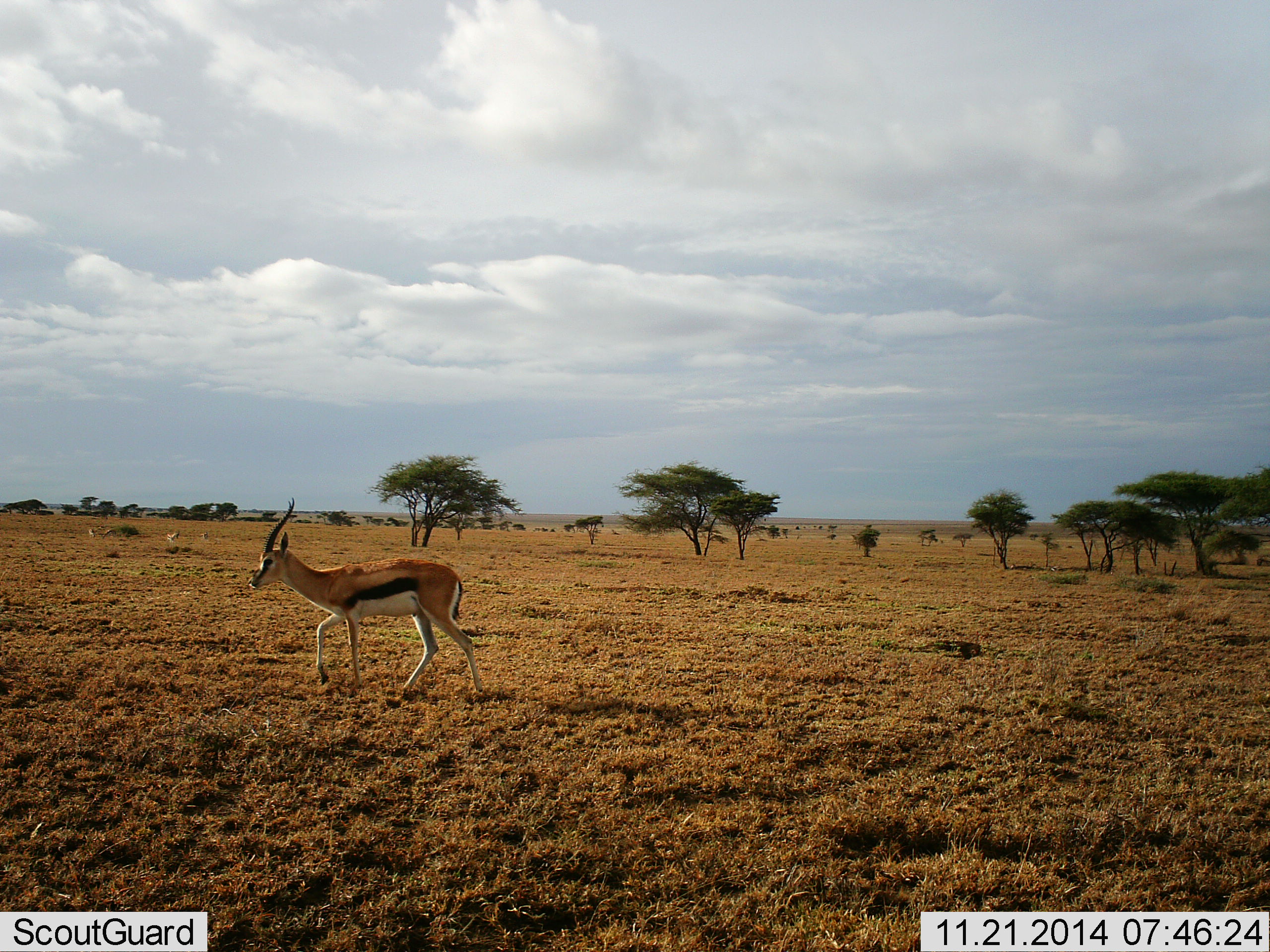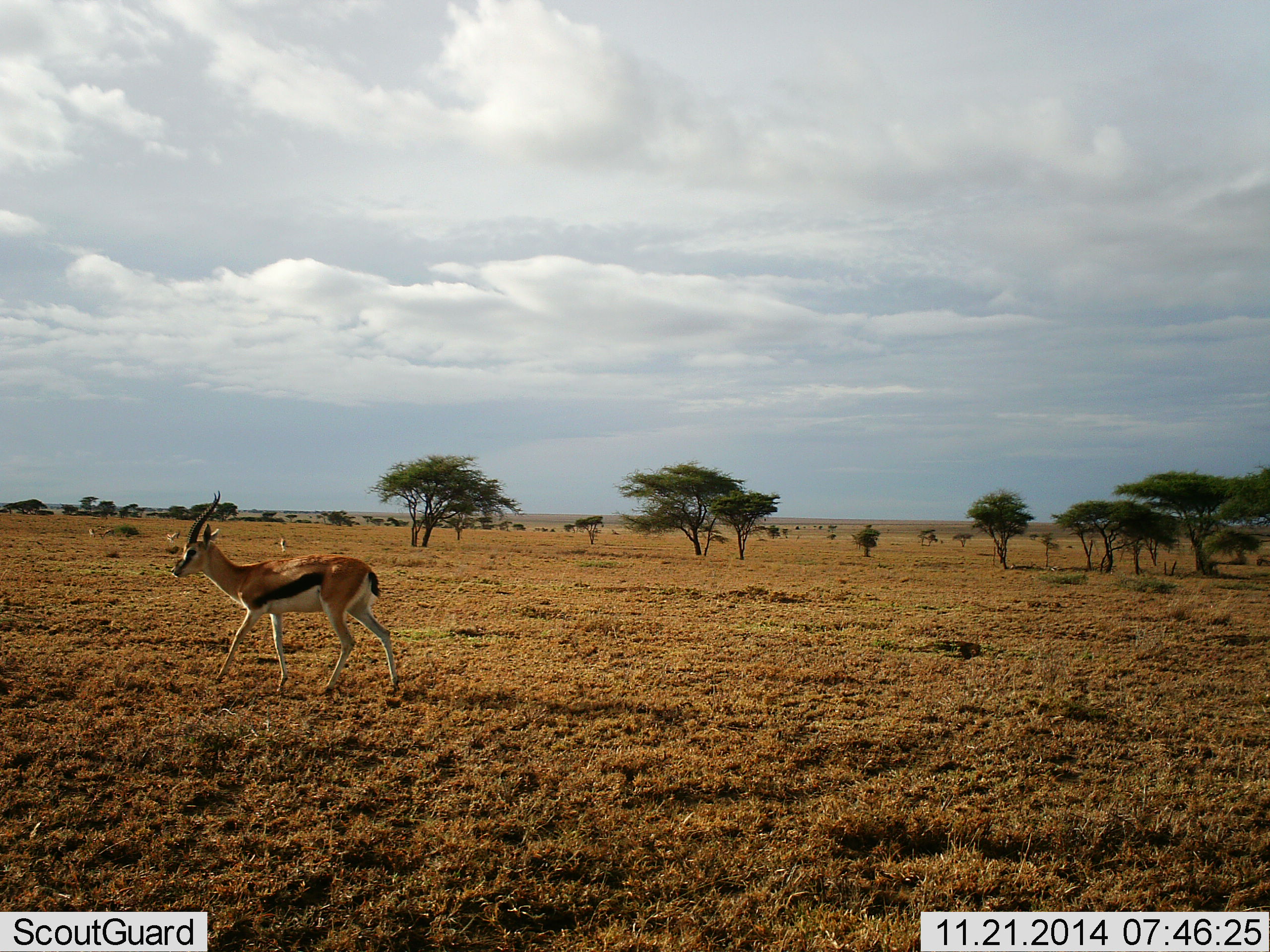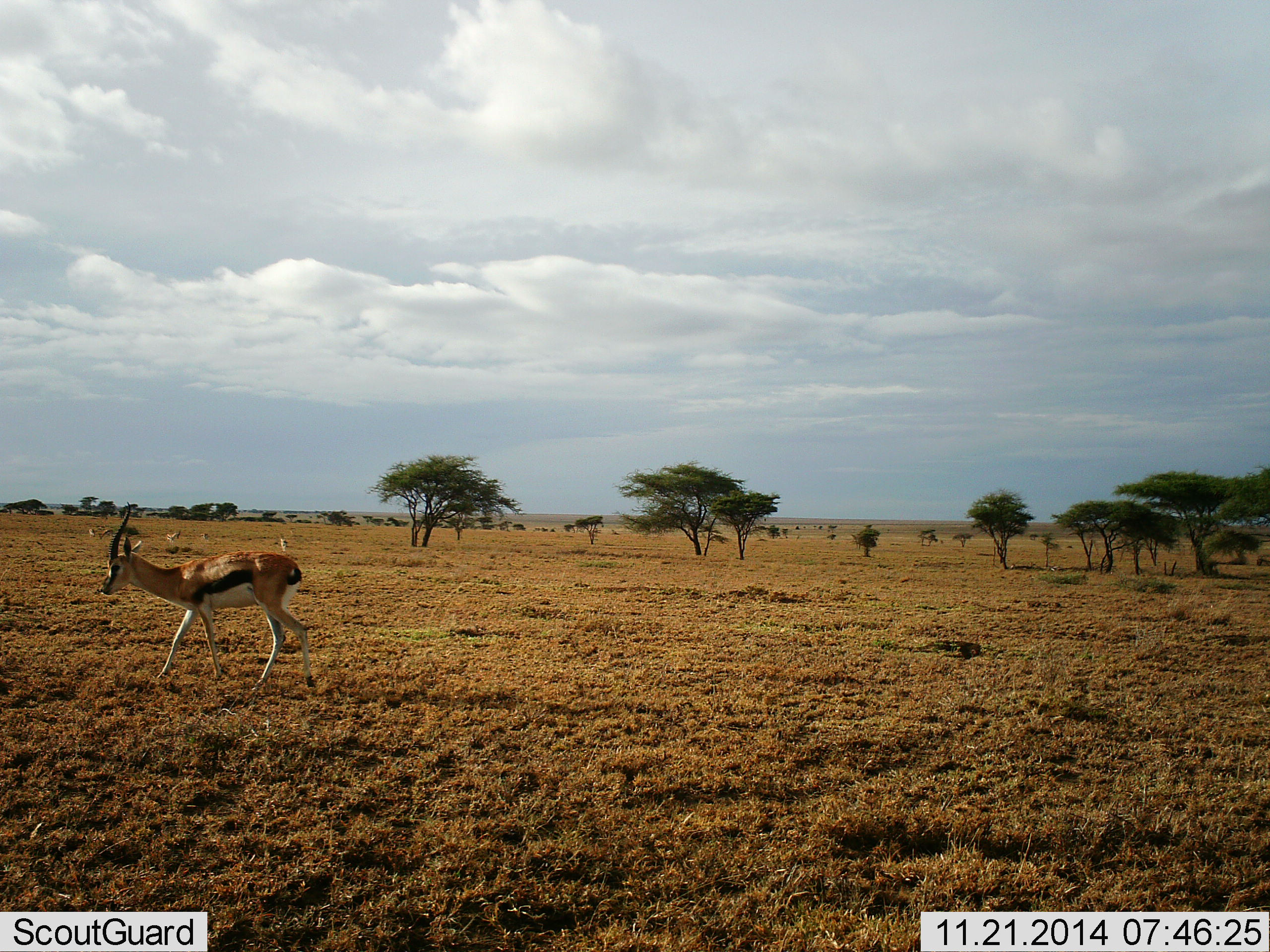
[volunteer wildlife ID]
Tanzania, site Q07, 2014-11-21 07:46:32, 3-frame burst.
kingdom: Animalia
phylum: Chordata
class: Mammalia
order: Artiodactyla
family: Bovidae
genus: Eudorcas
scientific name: Eudorcas thomsonii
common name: thomson's gazelle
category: gazellethomsons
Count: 1.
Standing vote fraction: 30%.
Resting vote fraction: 0%.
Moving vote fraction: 100%.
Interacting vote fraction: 0%.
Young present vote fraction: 0%.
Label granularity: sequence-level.